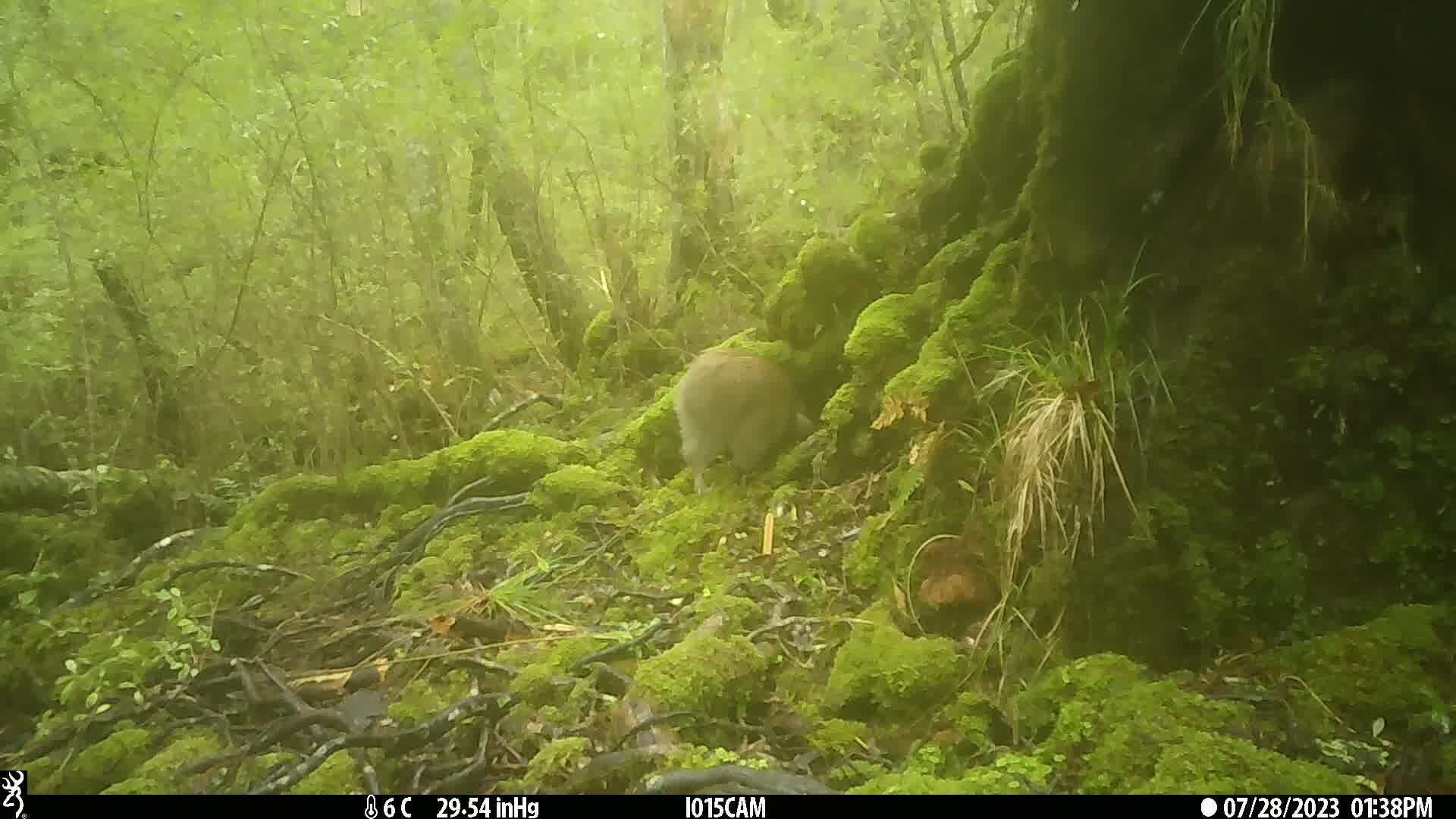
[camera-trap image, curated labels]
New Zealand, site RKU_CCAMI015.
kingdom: Animalia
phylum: Chordata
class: Aves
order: Apterygiformes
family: Apterygidae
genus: Apteryx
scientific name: Apteryx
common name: kiwi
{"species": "kiwi (Apteryx)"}